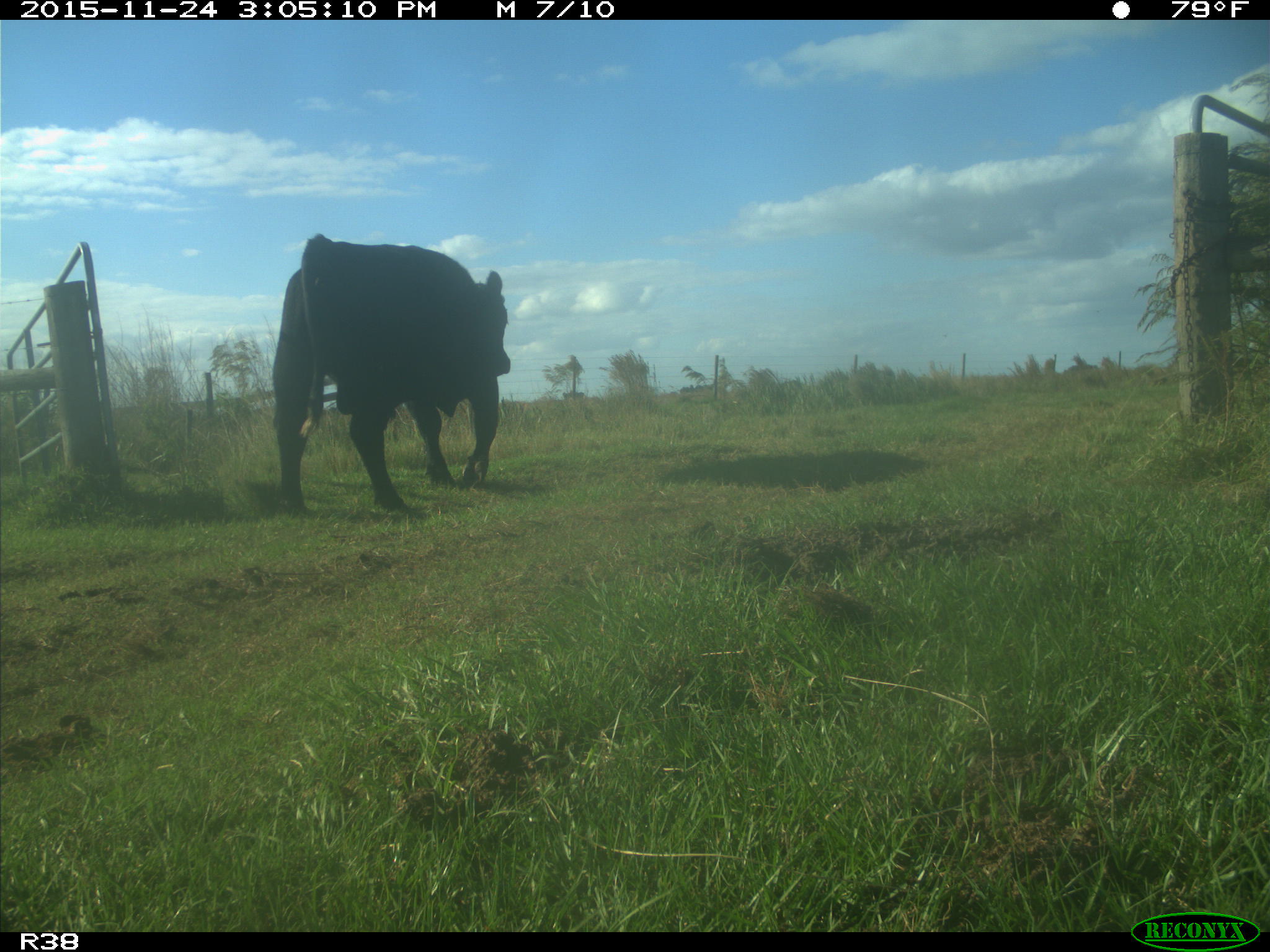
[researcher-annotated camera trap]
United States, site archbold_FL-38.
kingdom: Animalia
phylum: Chordata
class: Mammalia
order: Artiodactyla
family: Bovidae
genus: Bos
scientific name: Bos taurus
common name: domestic cow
Bos taurus (domestic cow).